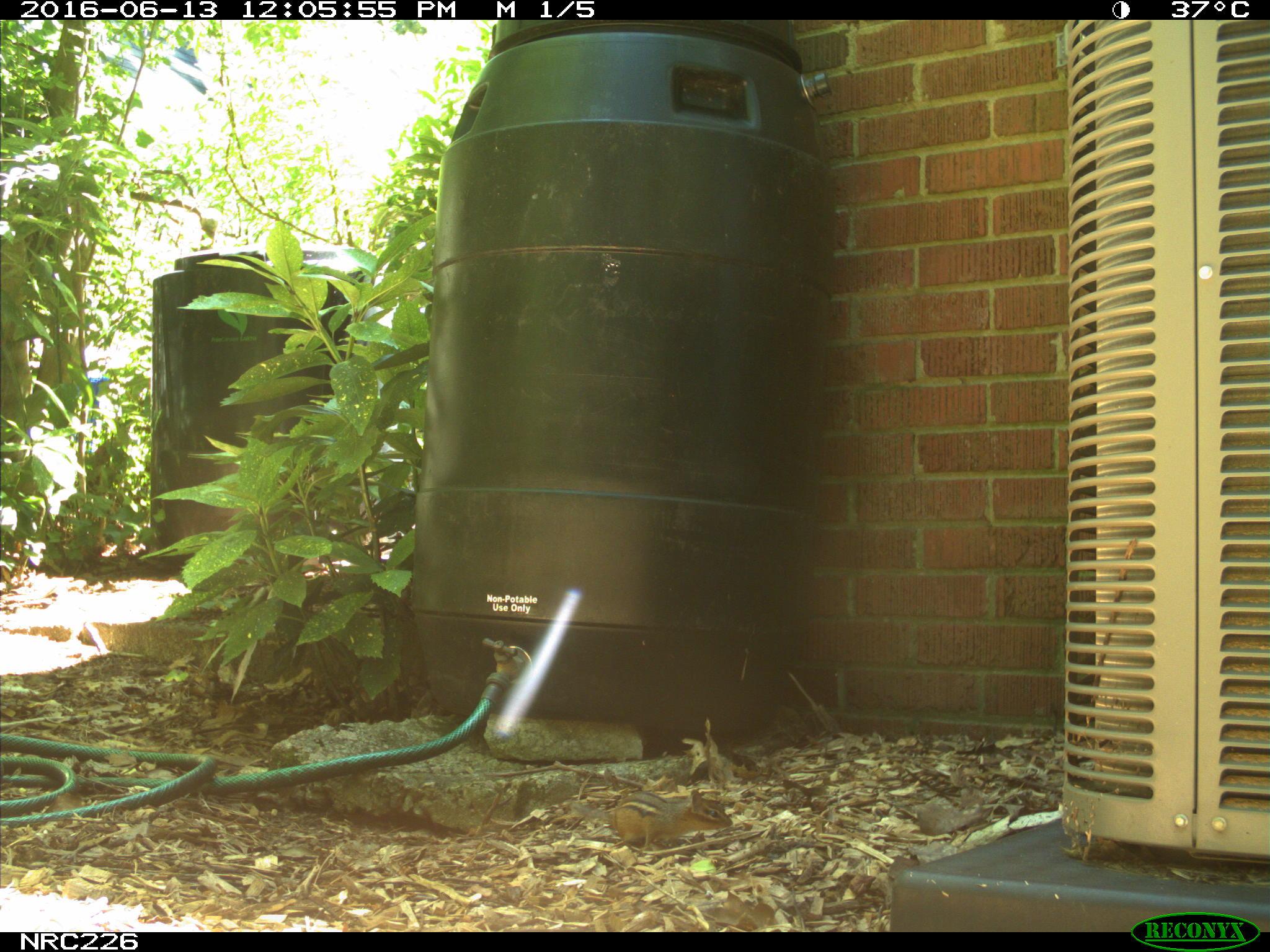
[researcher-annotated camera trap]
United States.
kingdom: Animalia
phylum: Chordata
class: Mammalia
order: Rodentia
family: Sciuridae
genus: Tamias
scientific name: Tamias striatus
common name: eastern chipmunk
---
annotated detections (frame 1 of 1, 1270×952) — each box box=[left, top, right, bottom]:
Eastern Chipmunk: box=[606, 779, 737, 855]